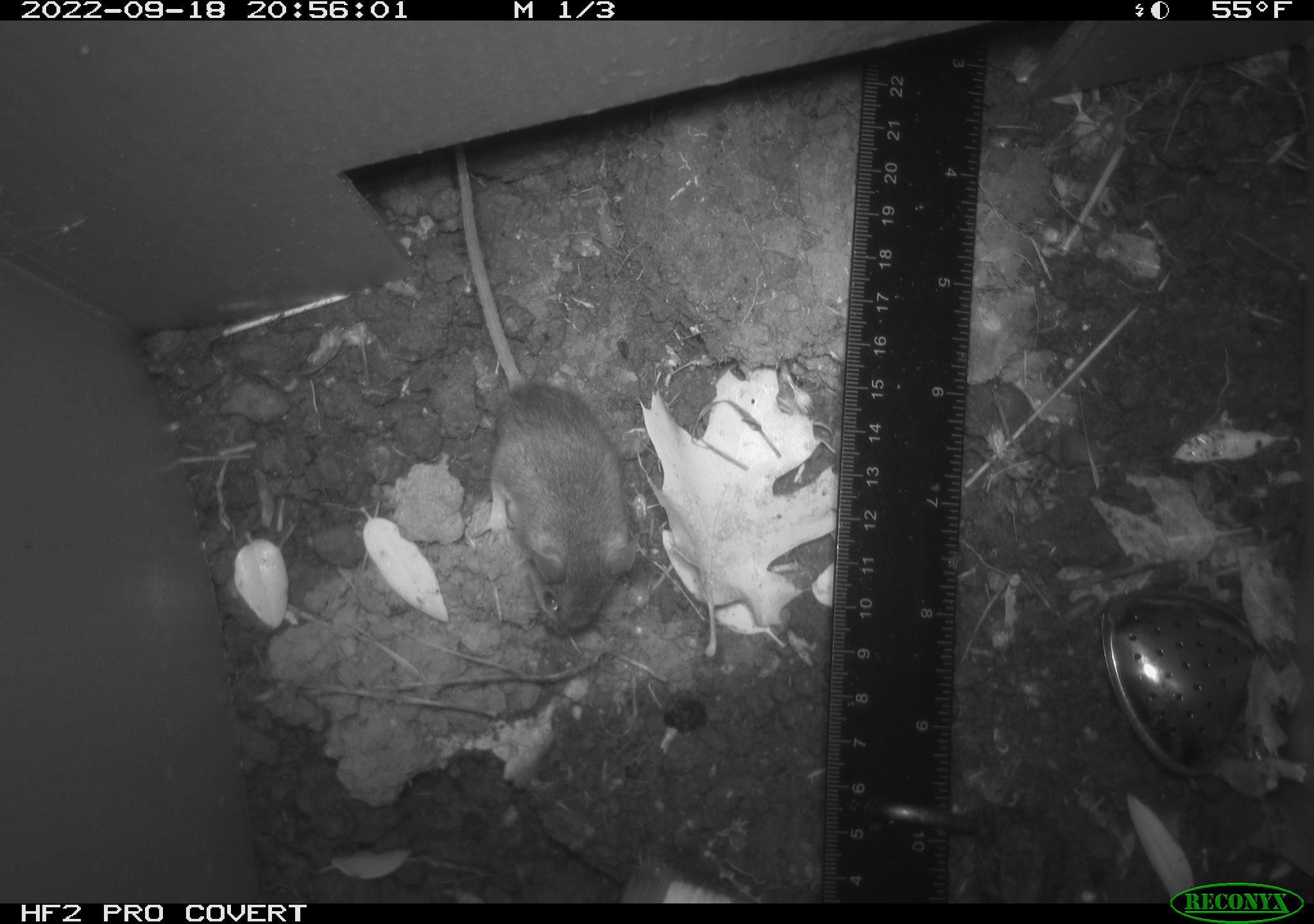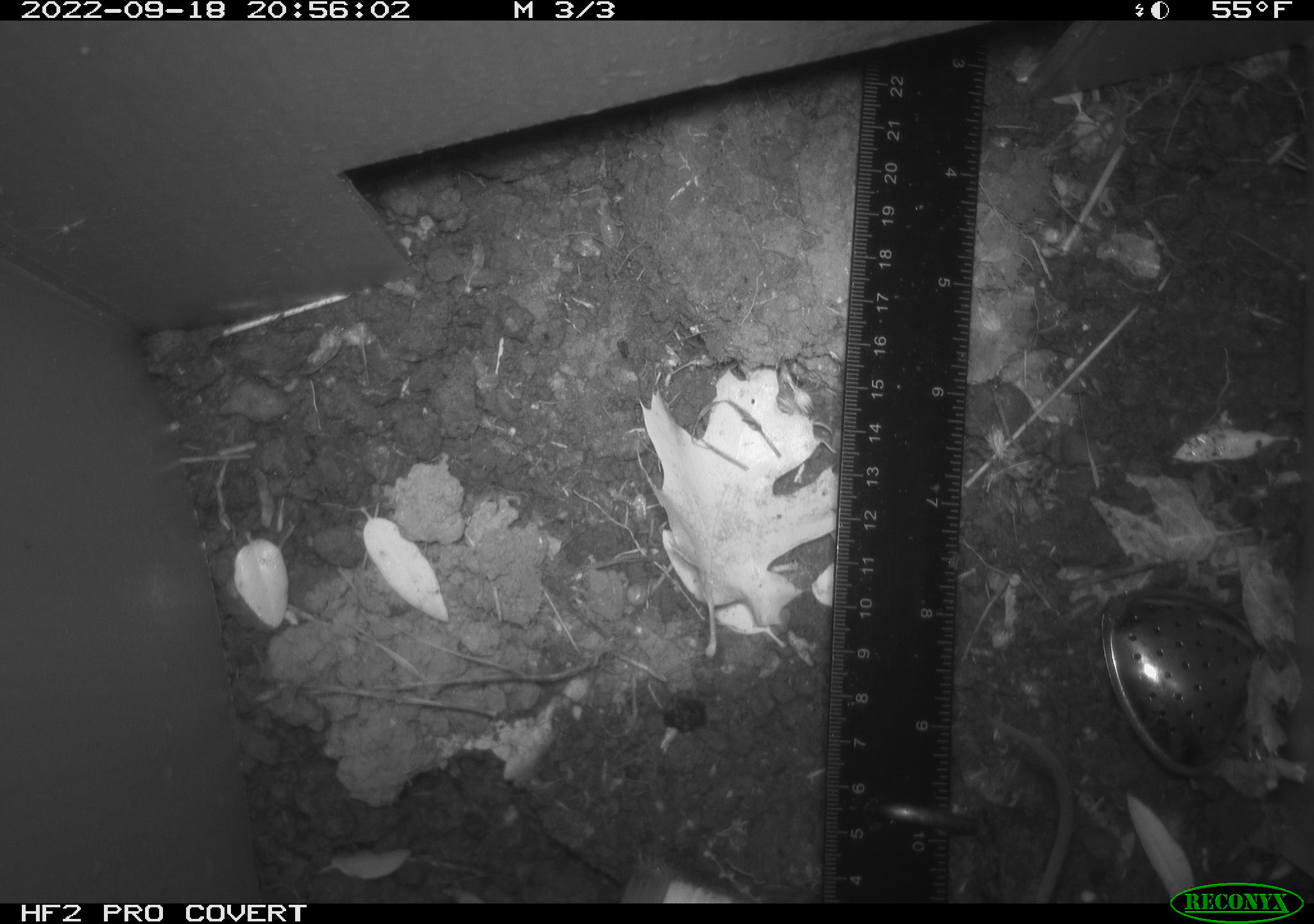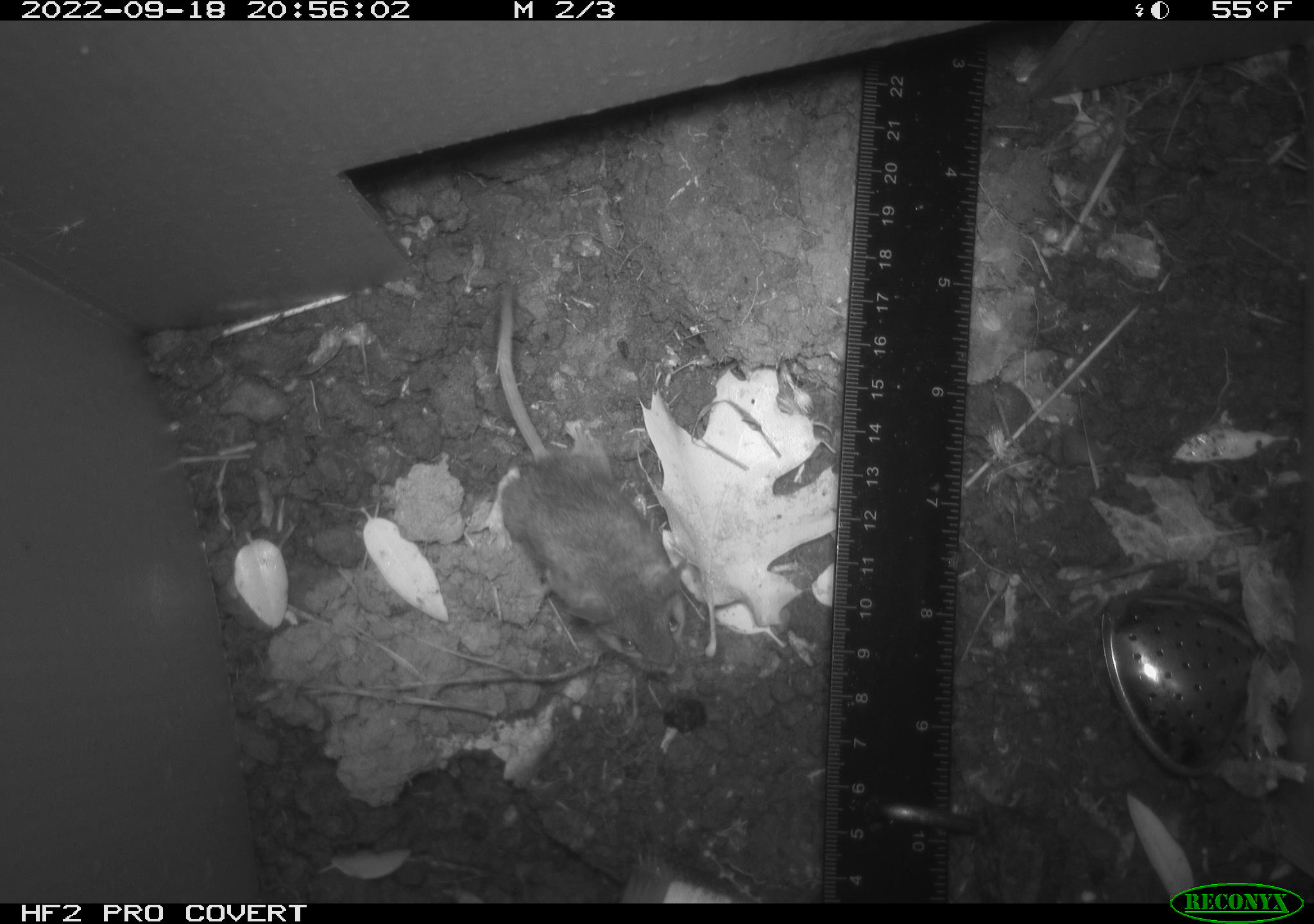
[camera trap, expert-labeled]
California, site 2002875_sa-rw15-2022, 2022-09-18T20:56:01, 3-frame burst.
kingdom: Animalia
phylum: Chordata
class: Mammalia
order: Rodentia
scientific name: Rodentia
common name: mouse species